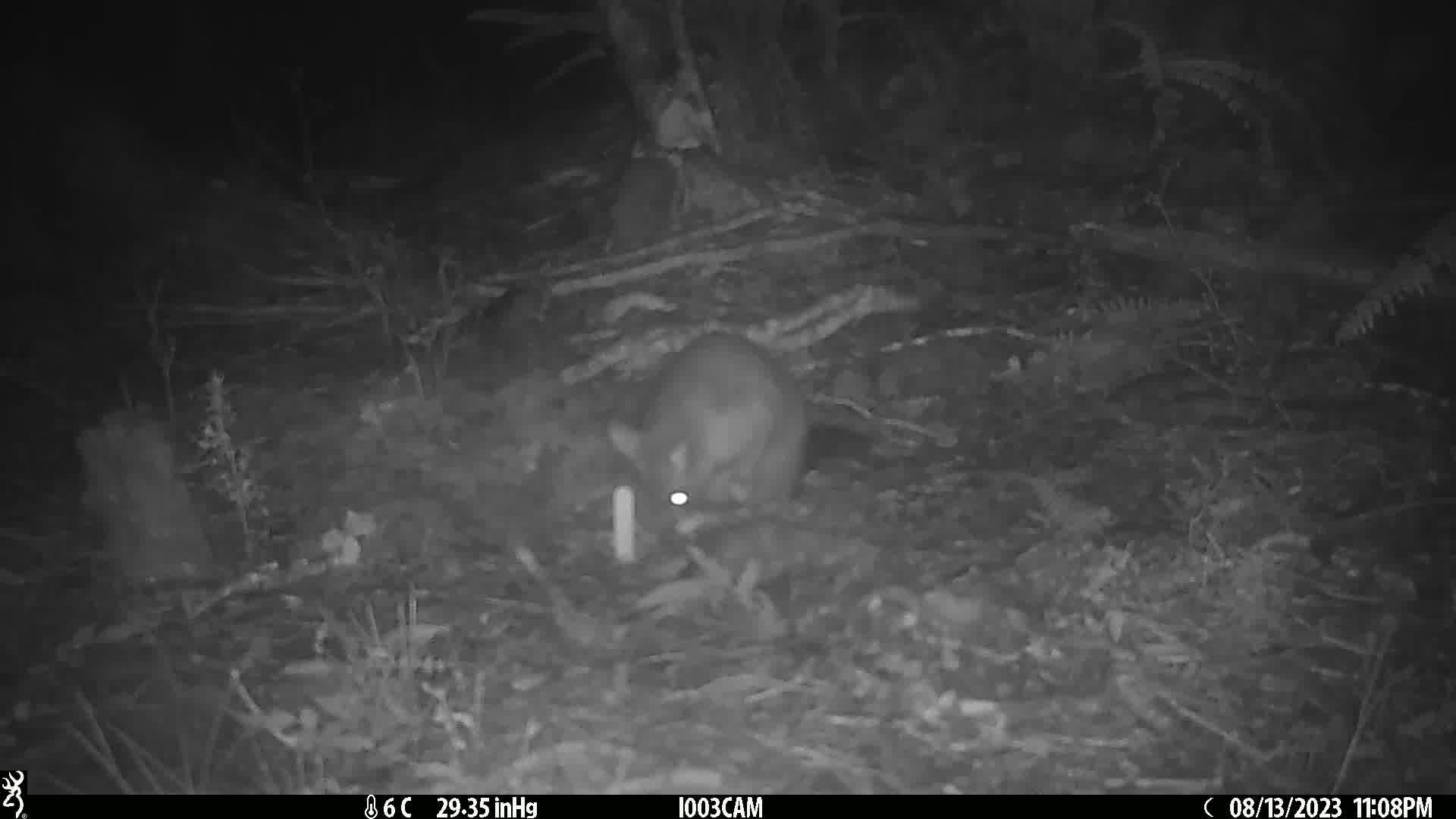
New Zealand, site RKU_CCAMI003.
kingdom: Animalia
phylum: Chordata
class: Mammalia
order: Diprotodontia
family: Phalangeridae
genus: Trichosurus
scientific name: Trichosurus vulpecula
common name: common brushtail possum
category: possum